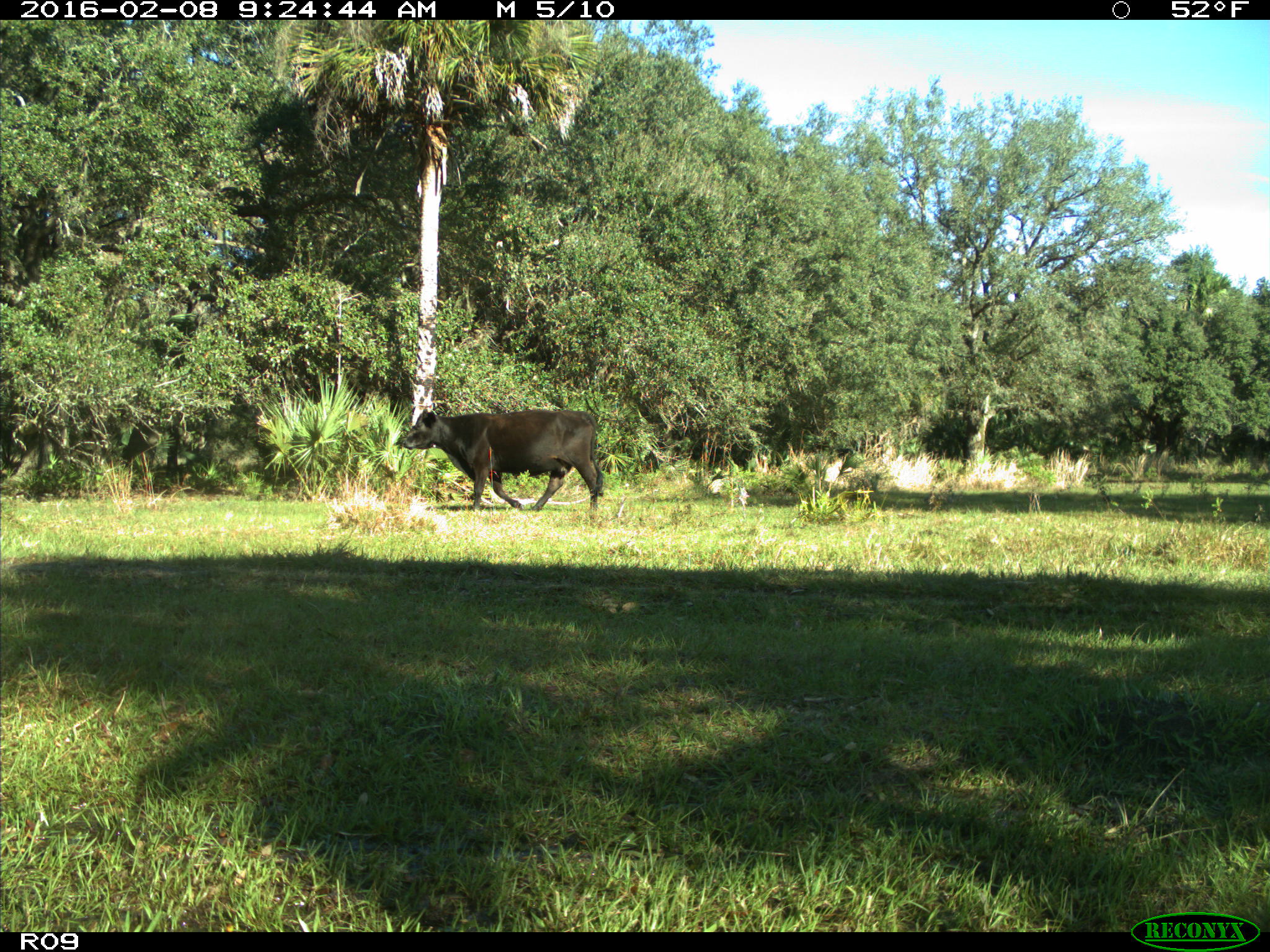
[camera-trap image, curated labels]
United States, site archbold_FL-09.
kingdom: Animalia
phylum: Chordata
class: Mammalia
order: Artiodactyla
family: Bovidae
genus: Bos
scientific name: Bos taurus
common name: domestic cow